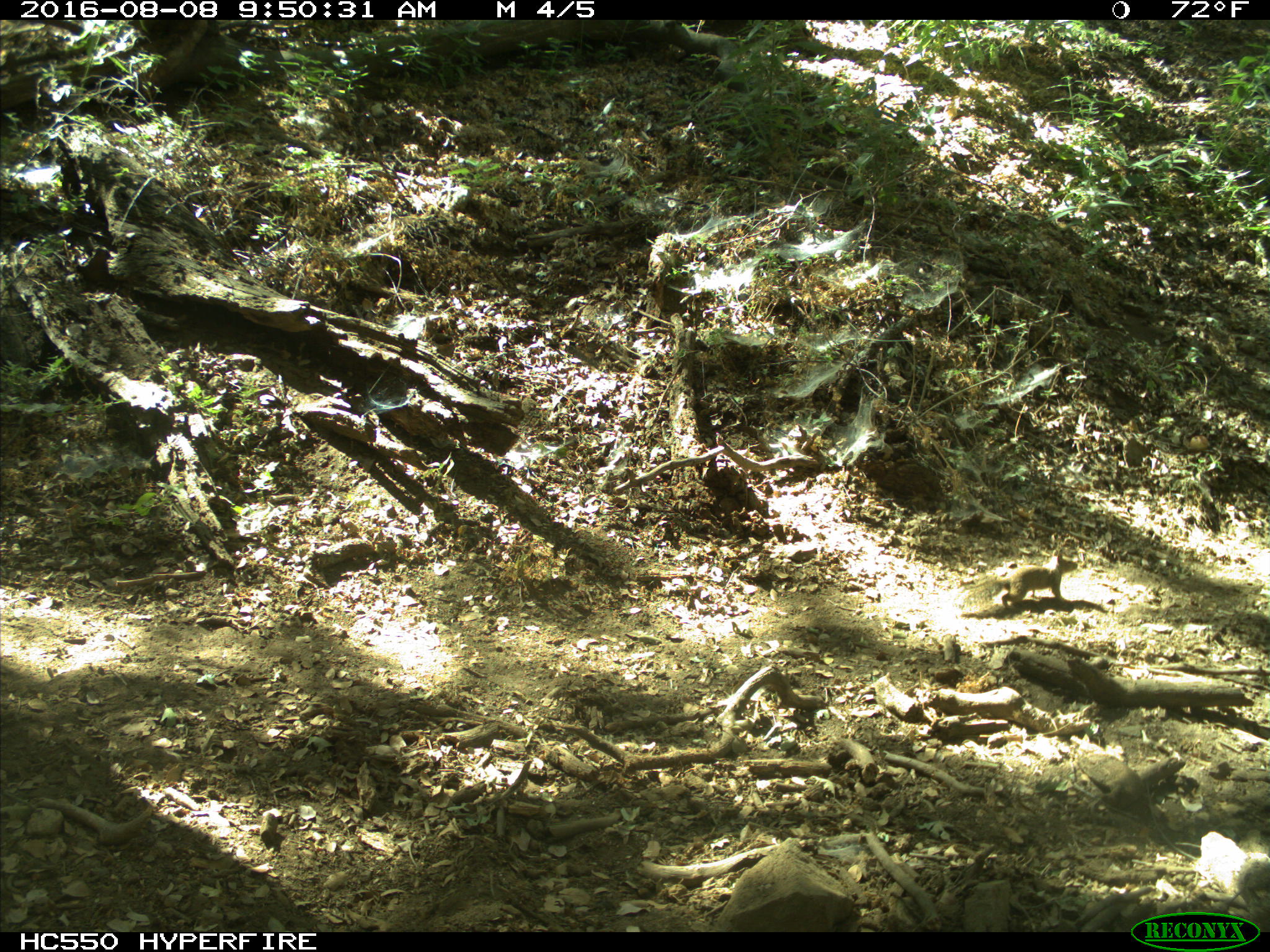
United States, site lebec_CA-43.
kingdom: Animalia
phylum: Chordata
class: Mammalia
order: Rodentia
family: Sciuridae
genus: Otospermophilus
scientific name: Otospermophilus beecheyi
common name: california ground squirrel